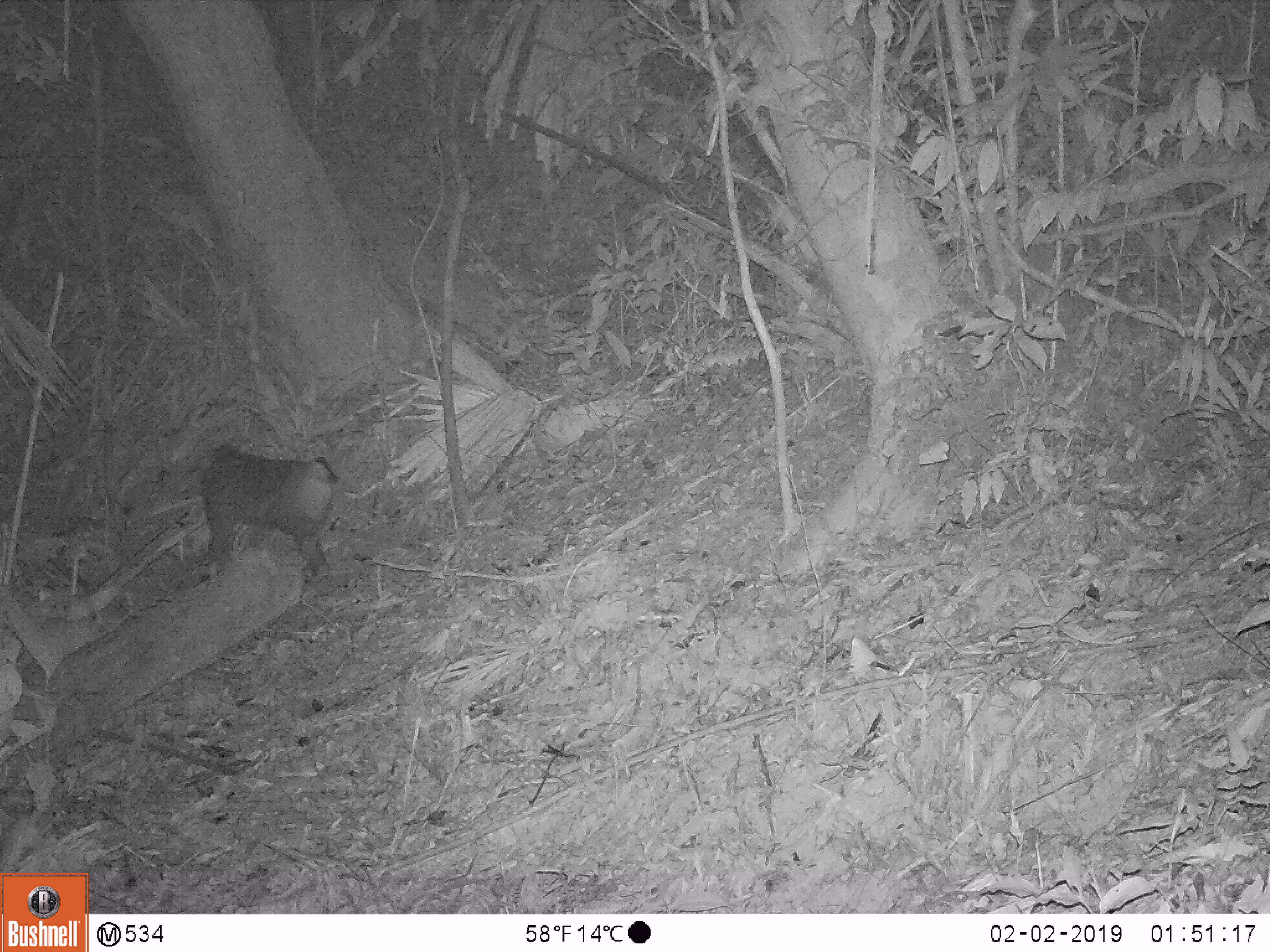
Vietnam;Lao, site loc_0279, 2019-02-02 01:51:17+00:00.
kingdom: Animalia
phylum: Chordata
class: Mammalia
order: Primates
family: Cercopithecidae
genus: Macaca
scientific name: Macaca nemestrina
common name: pig-tailed macaque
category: pig tailed macaque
Pig tailed macaque (pig-tailed macaque) (Macaca nemestrina). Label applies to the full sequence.